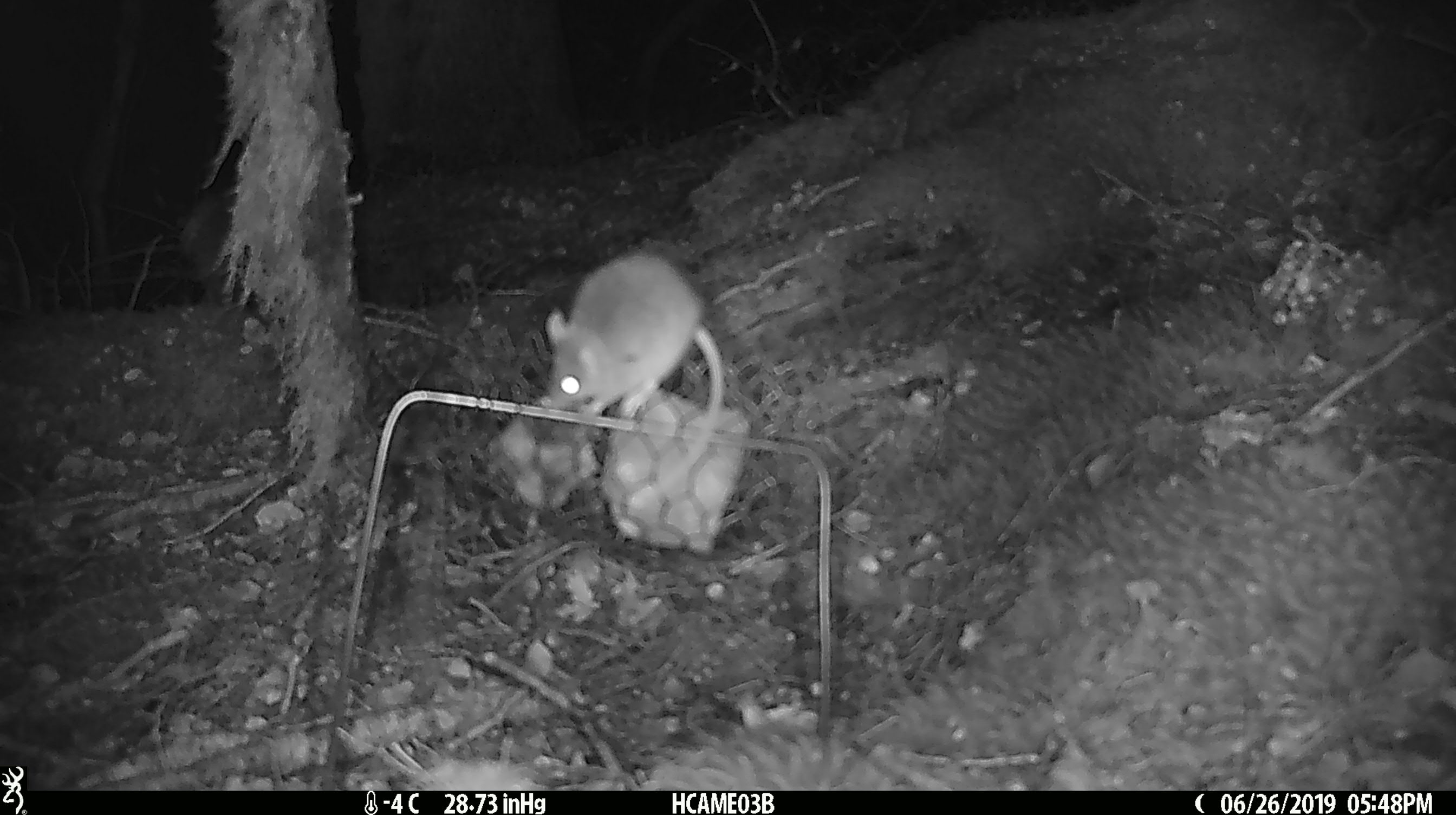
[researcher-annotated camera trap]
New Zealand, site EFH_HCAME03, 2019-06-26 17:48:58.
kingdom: Animalia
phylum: Chordata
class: Mammalia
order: Rodentia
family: Muridae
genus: Mus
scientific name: Mus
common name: mouse